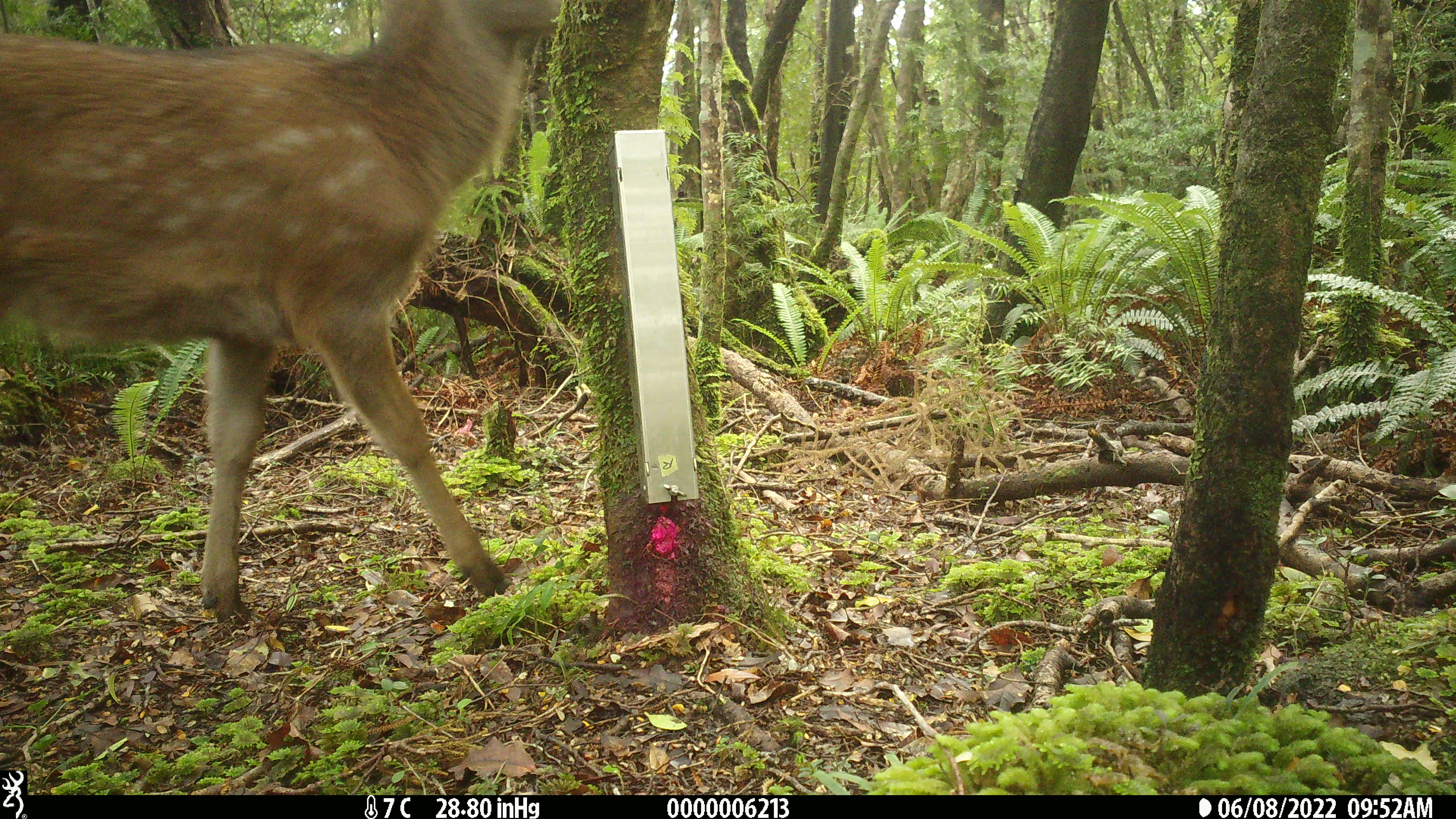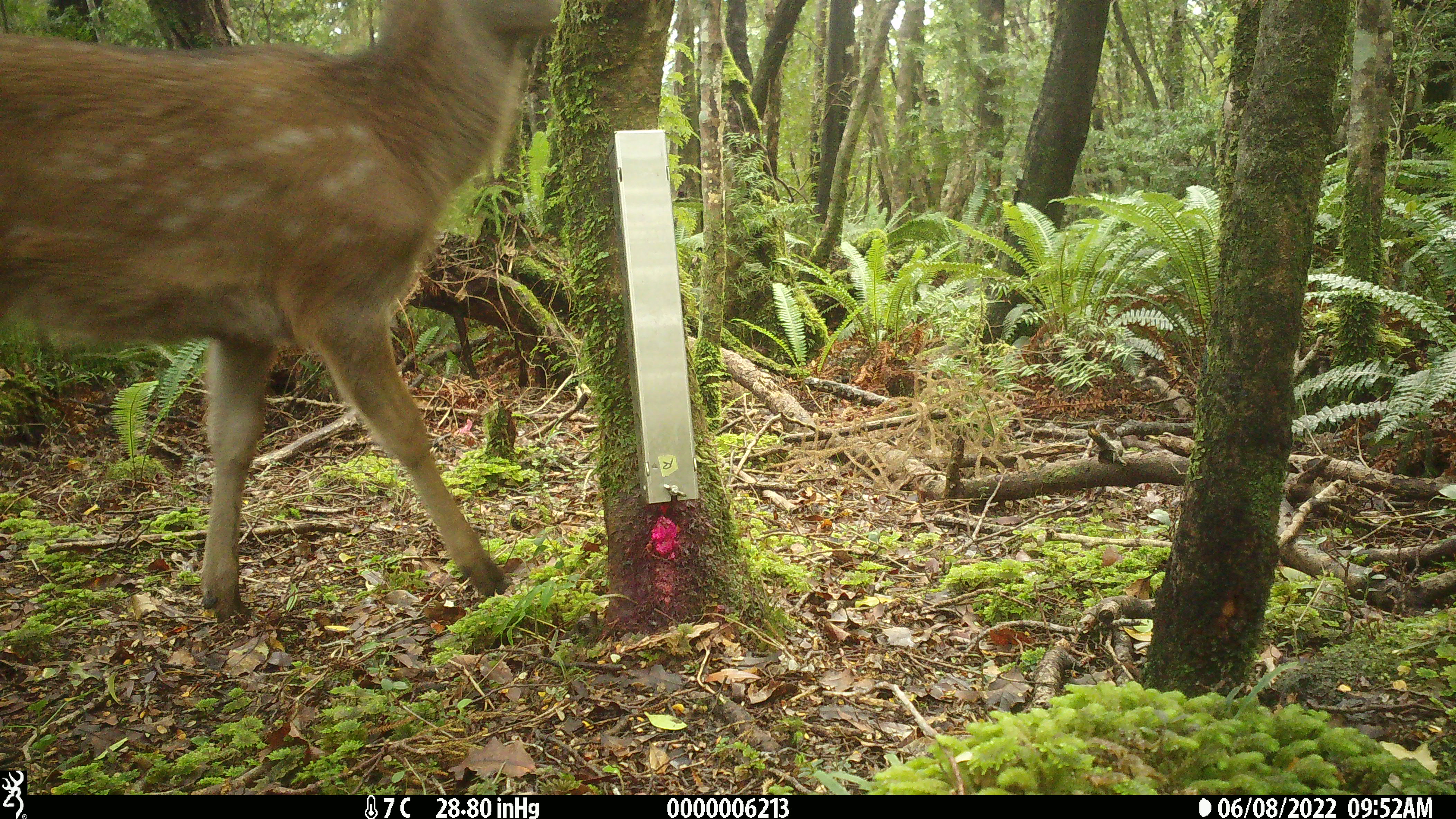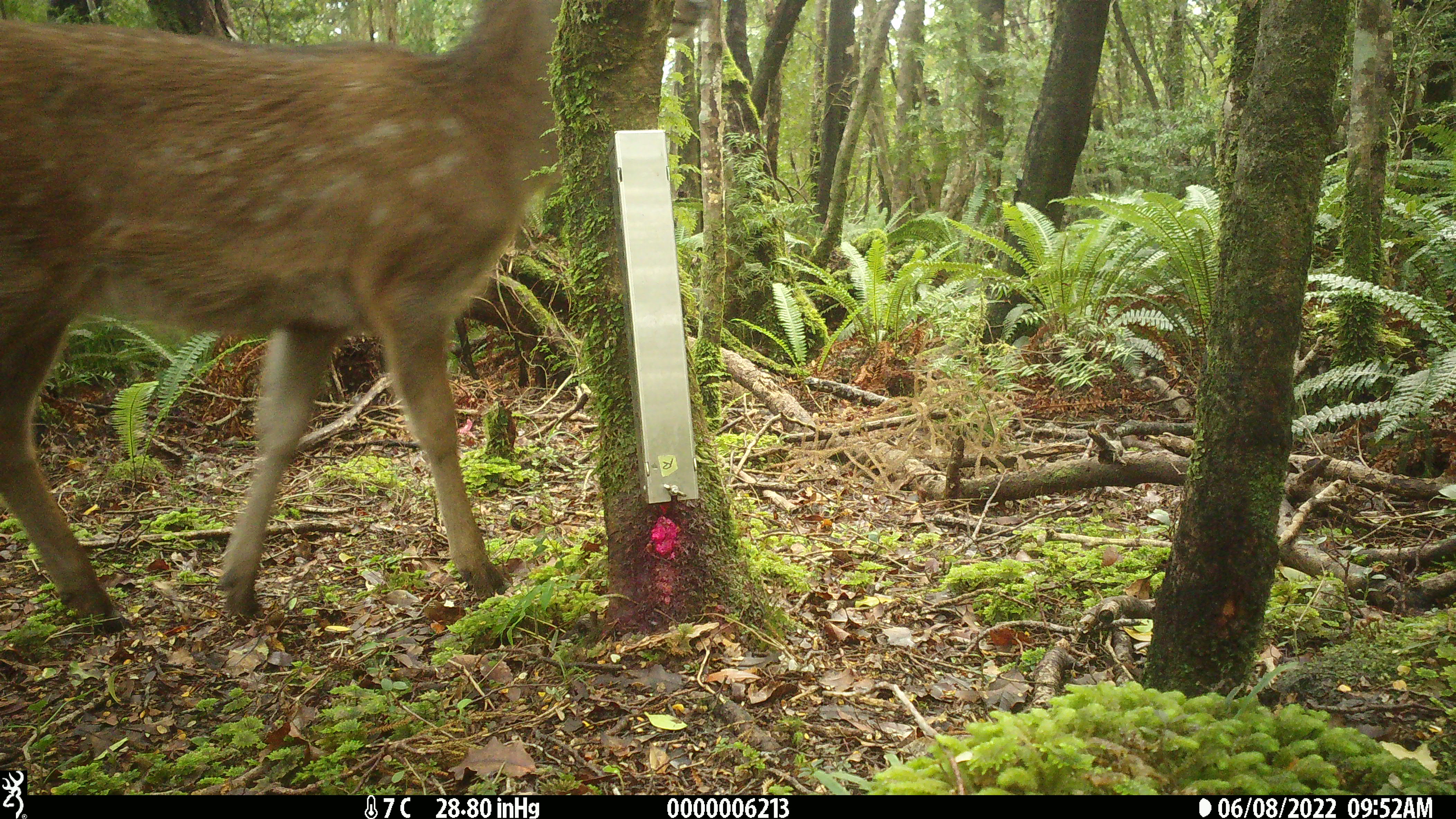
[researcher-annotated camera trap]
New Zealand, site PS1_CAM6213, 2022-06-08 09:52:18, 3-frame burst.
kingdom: Animalia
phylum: Chordata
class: Mammalia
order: Artiodactyla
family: Cervidae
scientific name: Cervidae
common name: deer